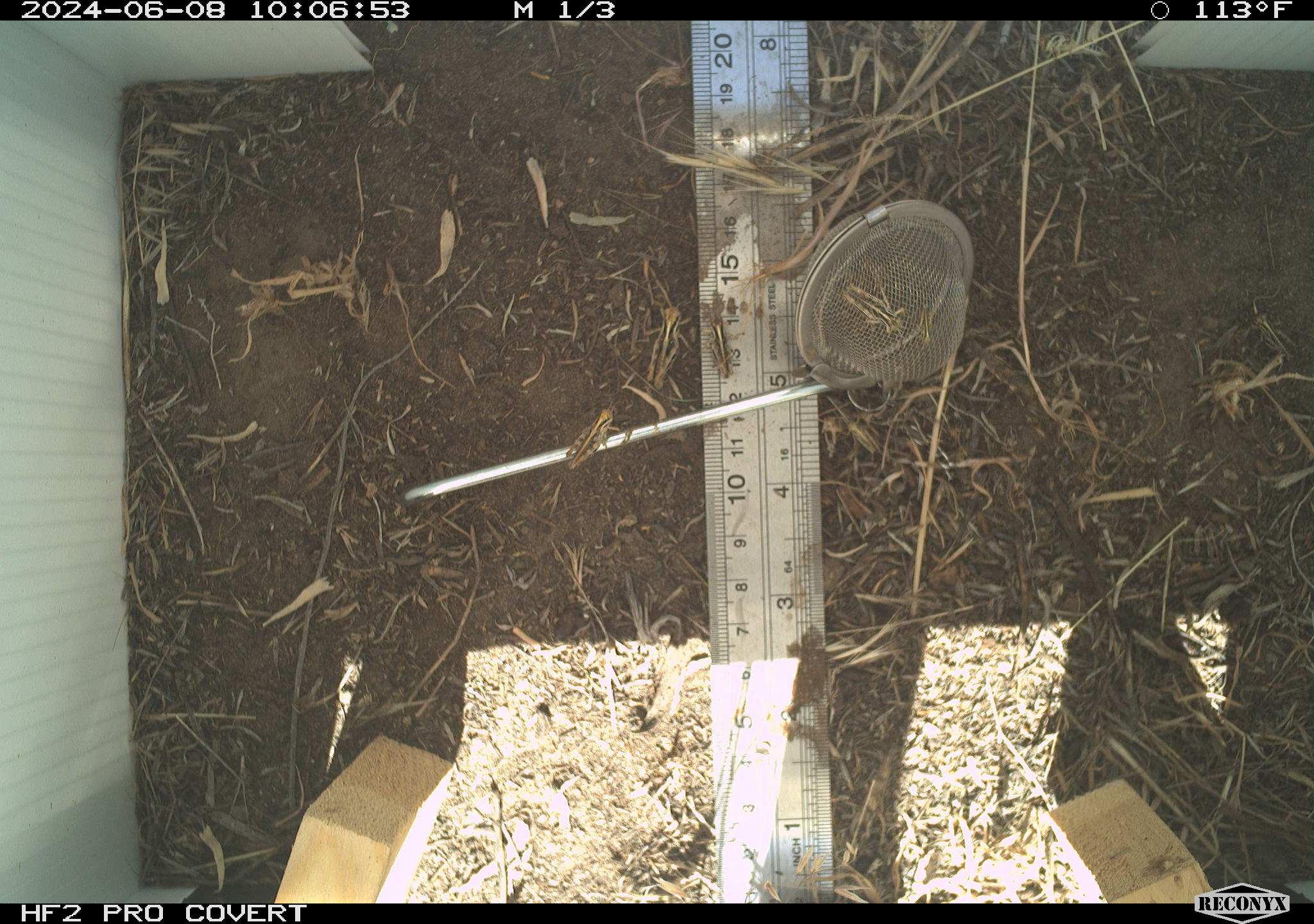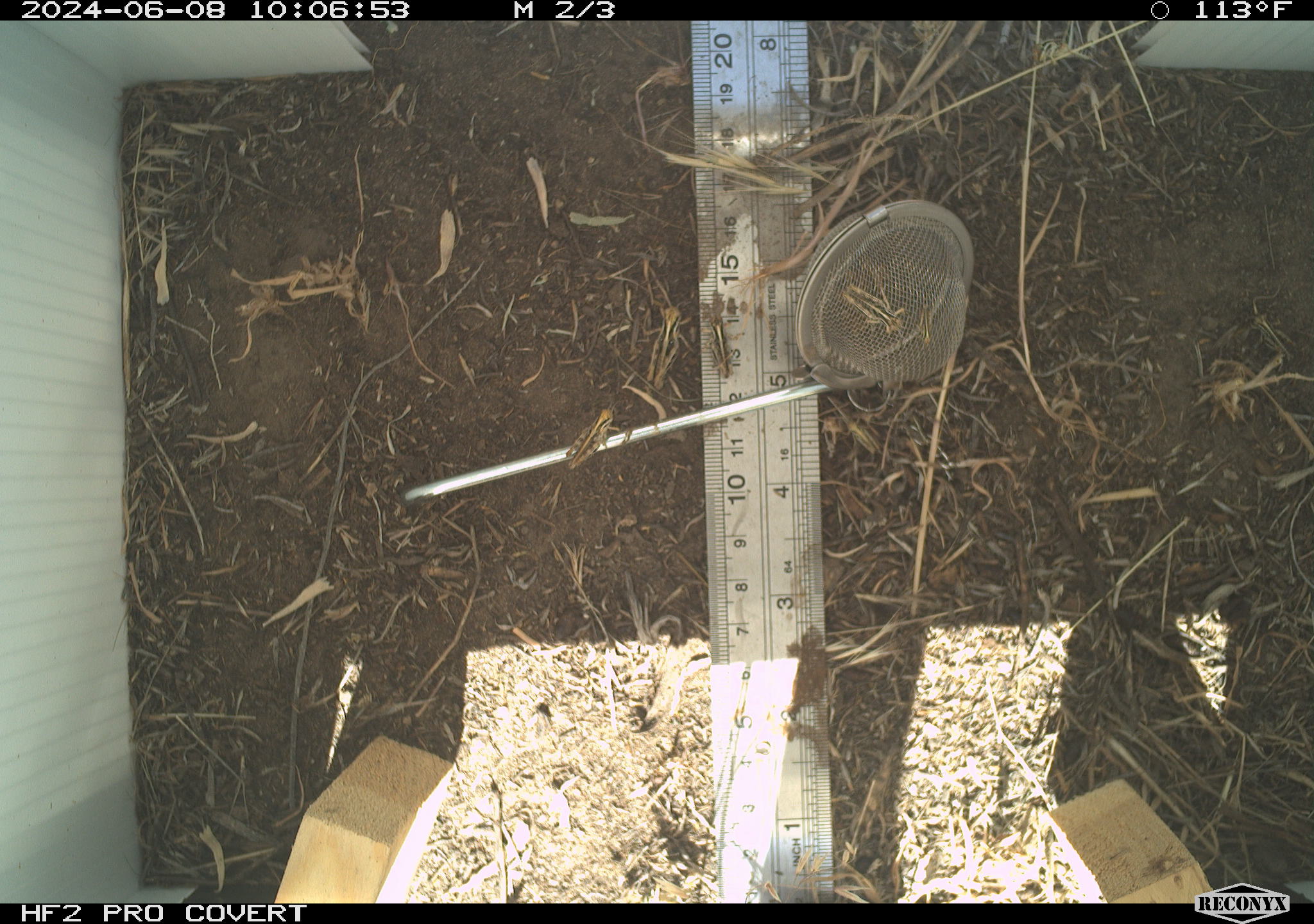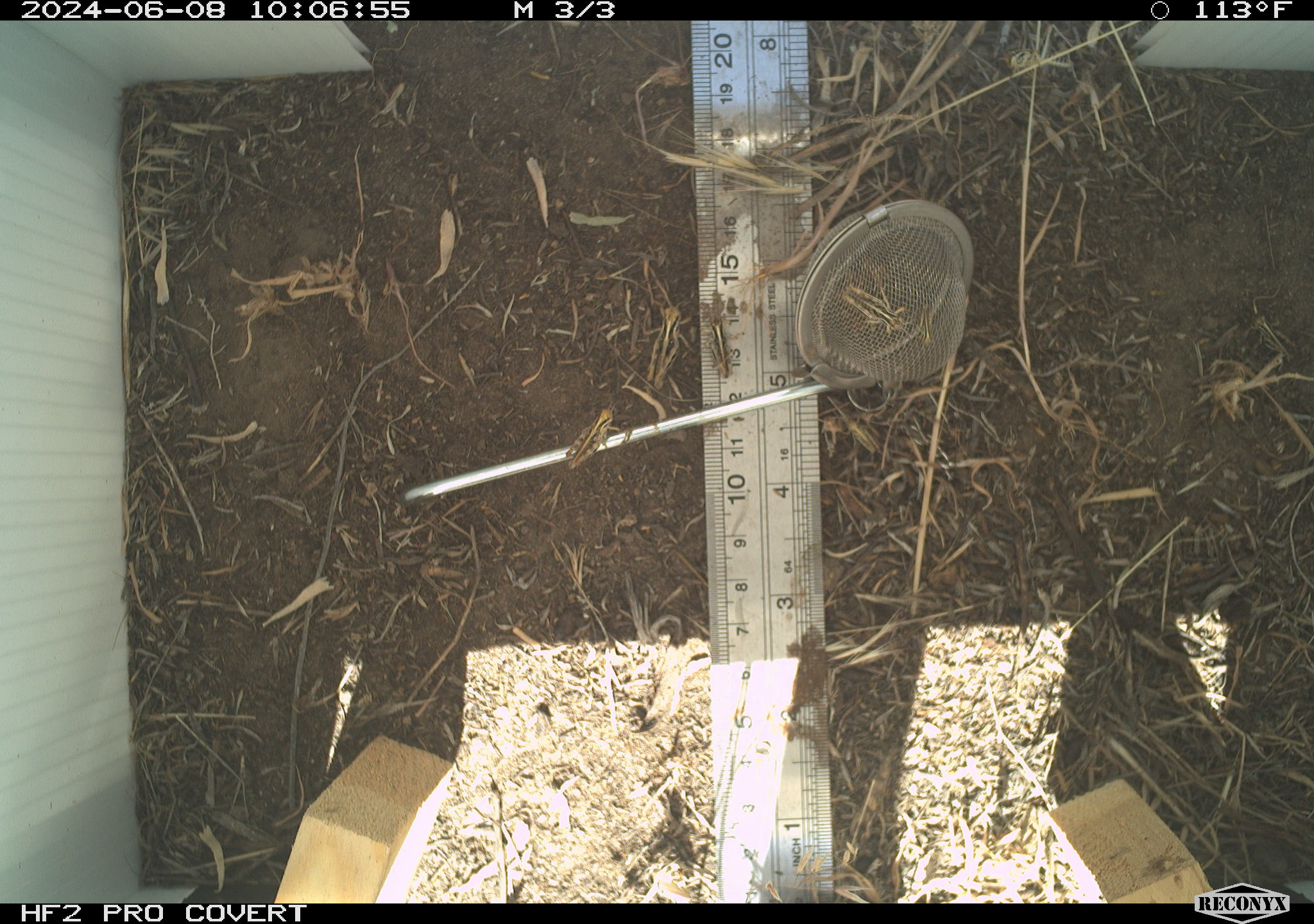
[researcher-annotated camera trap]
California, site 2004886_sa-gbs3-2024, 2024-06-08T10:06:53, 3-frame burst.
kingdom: Animalia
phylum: Arthropoda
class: Insecta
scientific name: Insecta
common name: insect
Insect (Insecta).